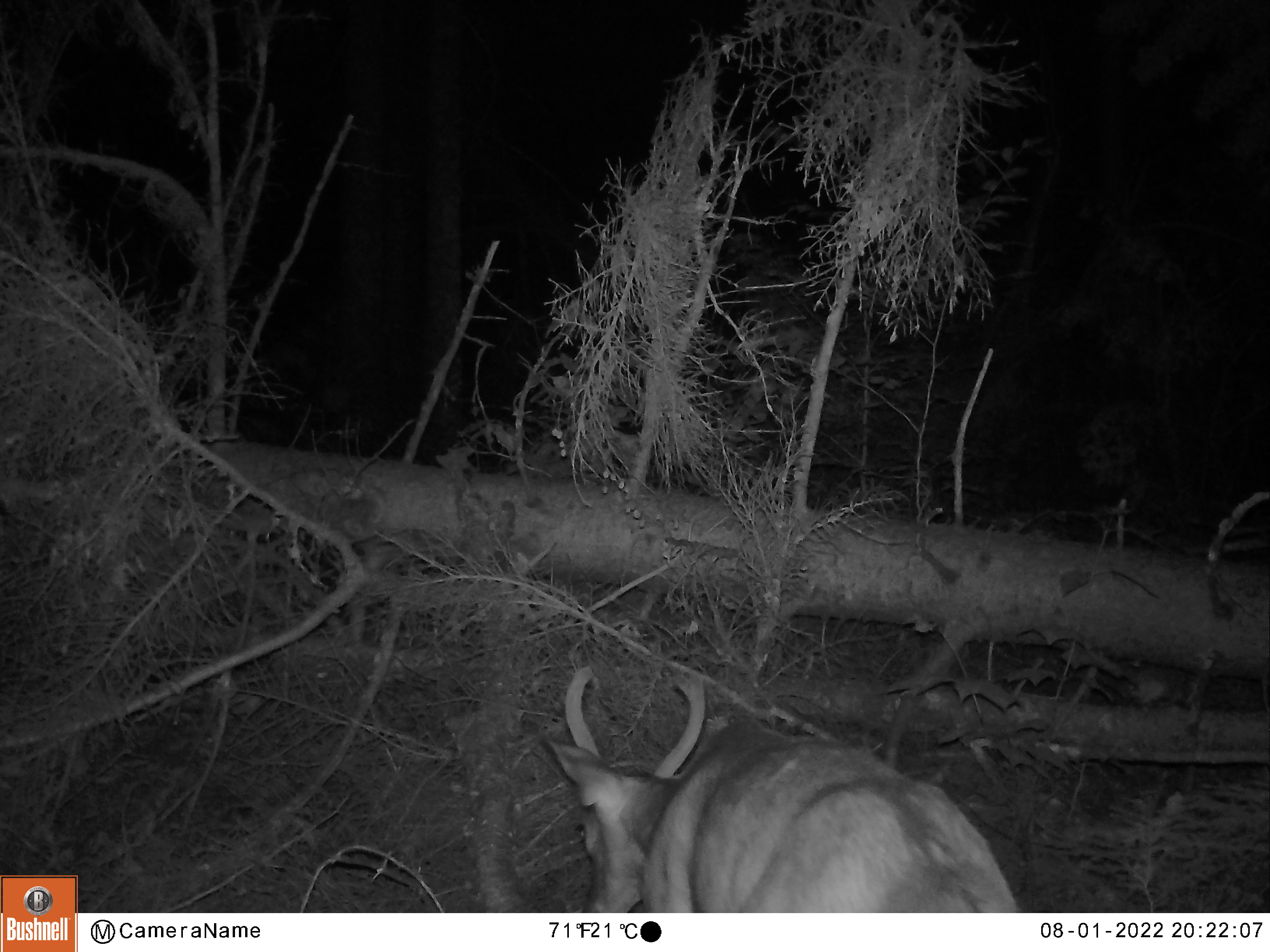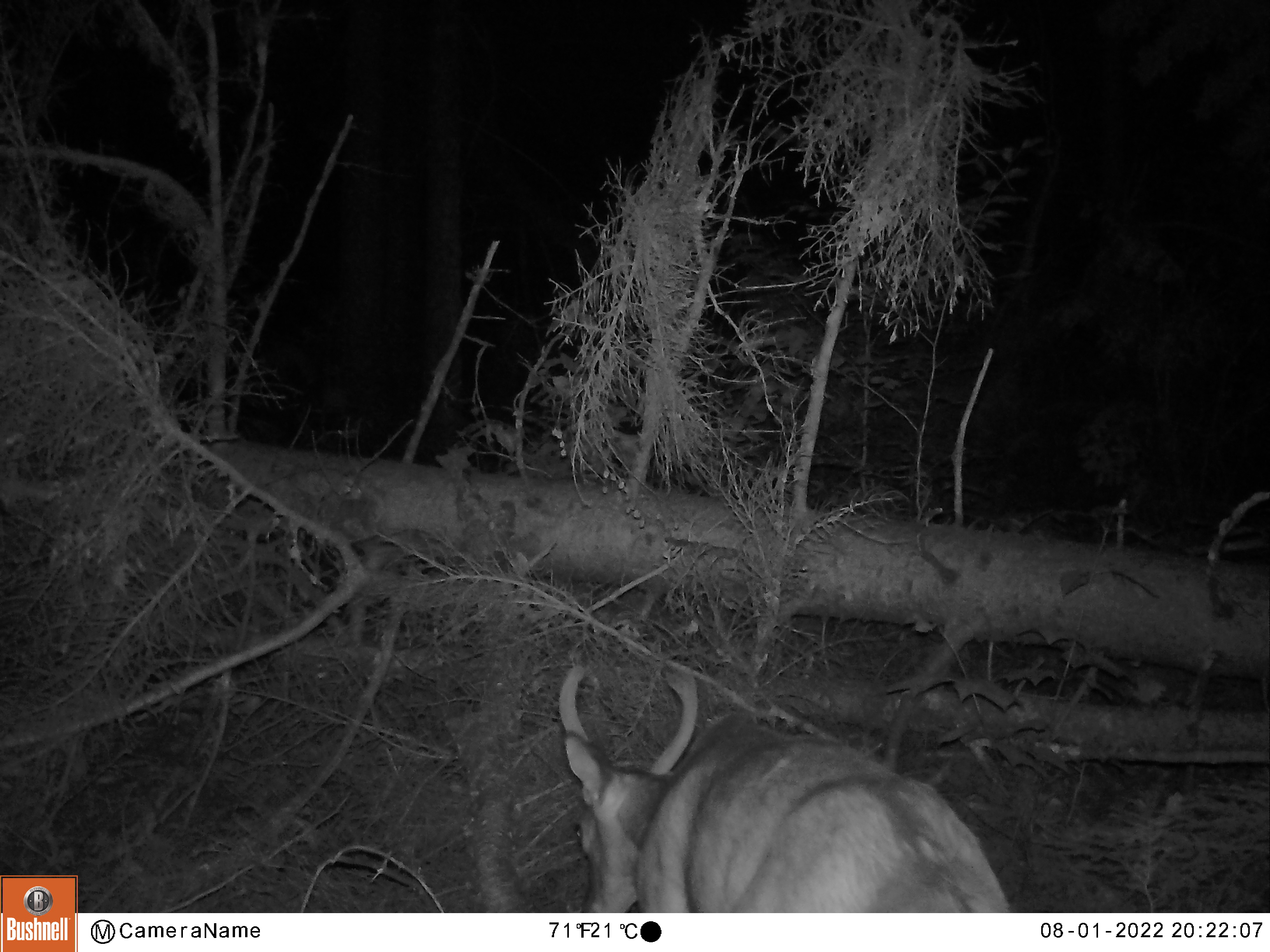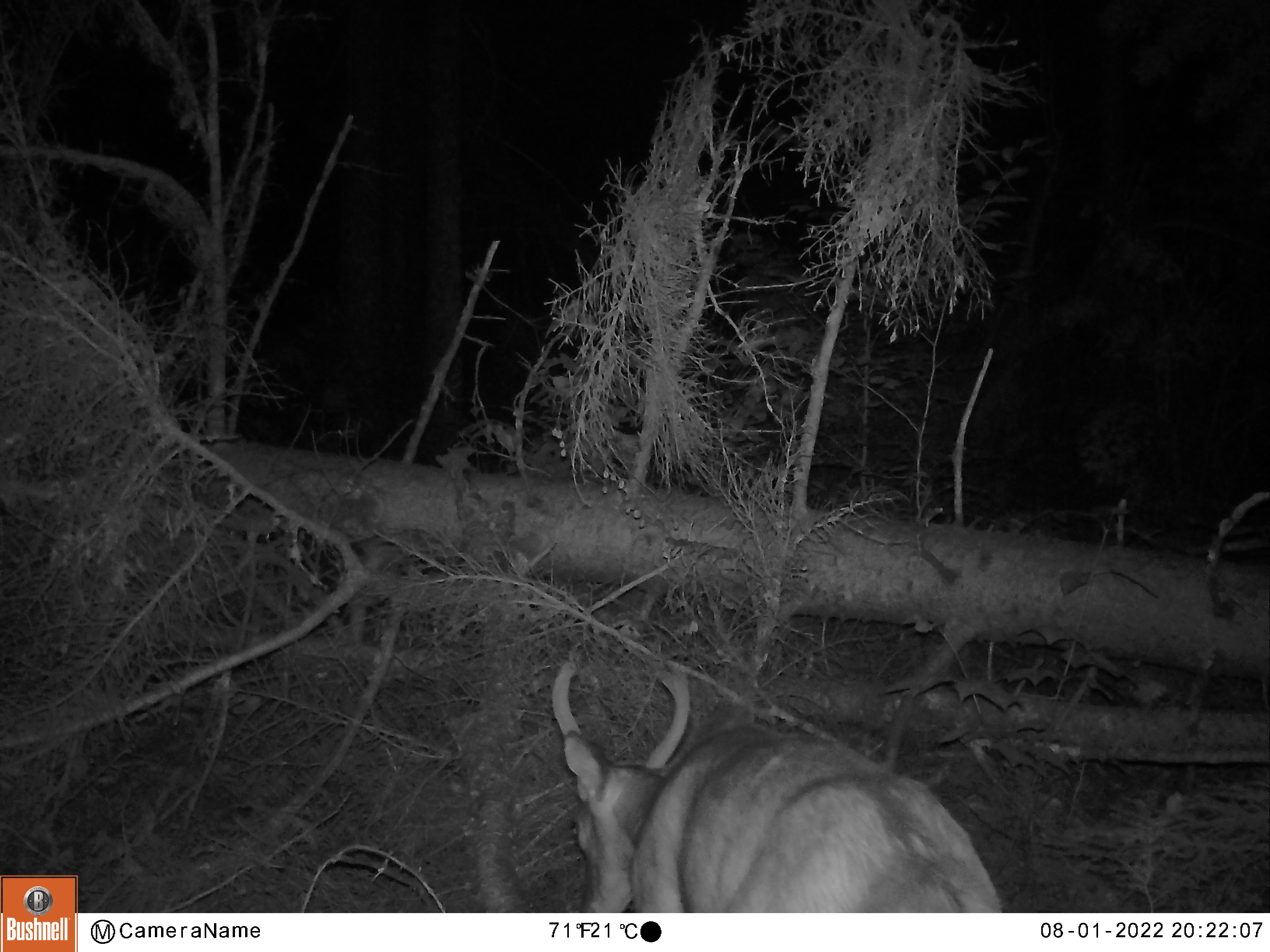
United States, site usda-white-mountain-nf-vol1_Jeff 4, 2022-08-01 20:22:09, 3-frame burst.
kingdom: Animalia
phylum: Chordata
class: Mammalia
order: Artiodactyla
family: Cervidae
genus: Odocoileus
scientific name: Odocoileus virginianus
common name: white-tailed deer